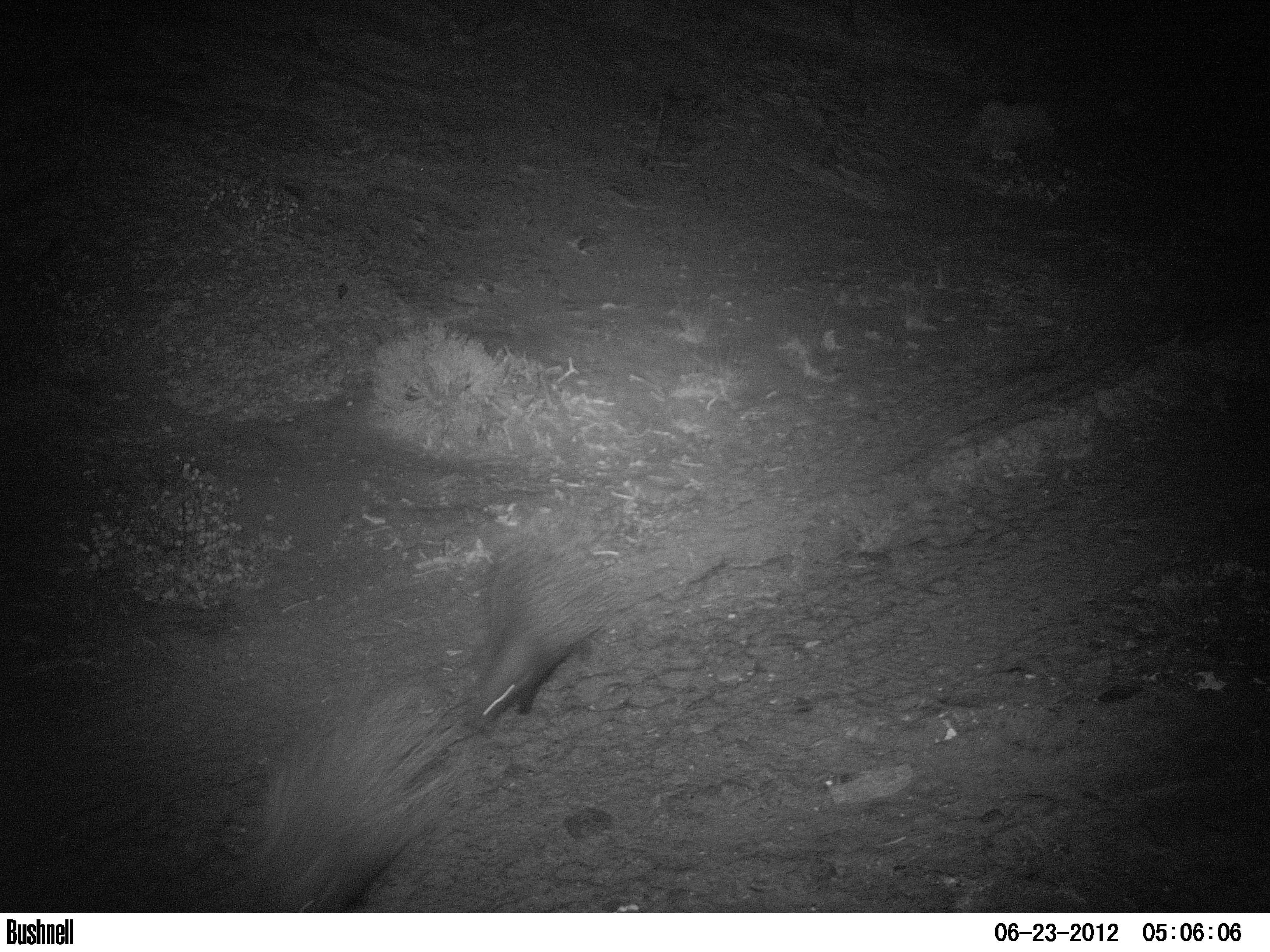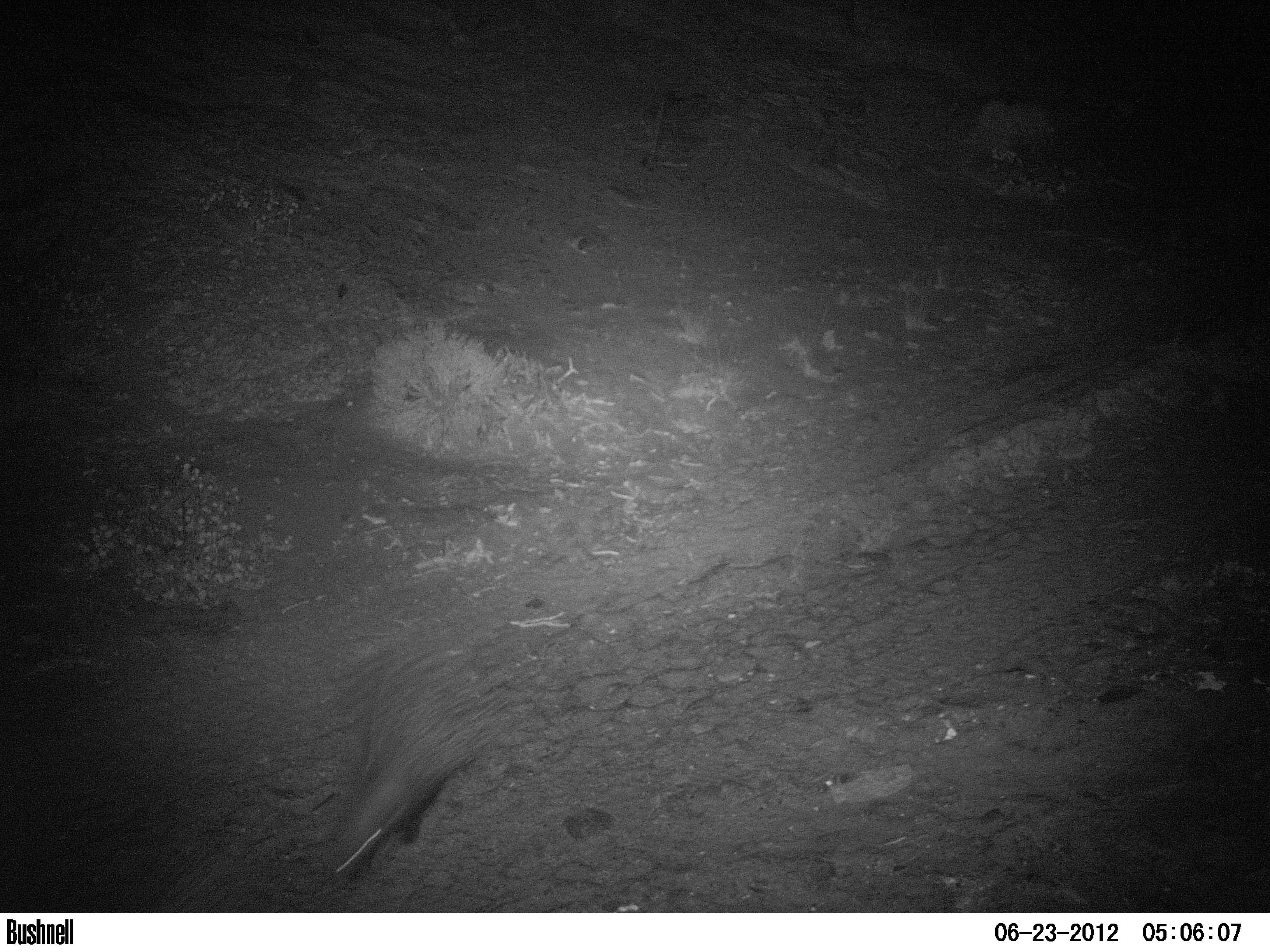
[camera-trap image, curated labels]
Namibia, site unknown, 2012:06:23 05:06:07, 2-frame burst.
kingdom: Animalia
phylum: Chordata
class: Mammalia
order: Rodentia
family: Hystricidae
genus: Hystrix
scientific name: Hystrix africaeaustralis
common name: cape porcupine